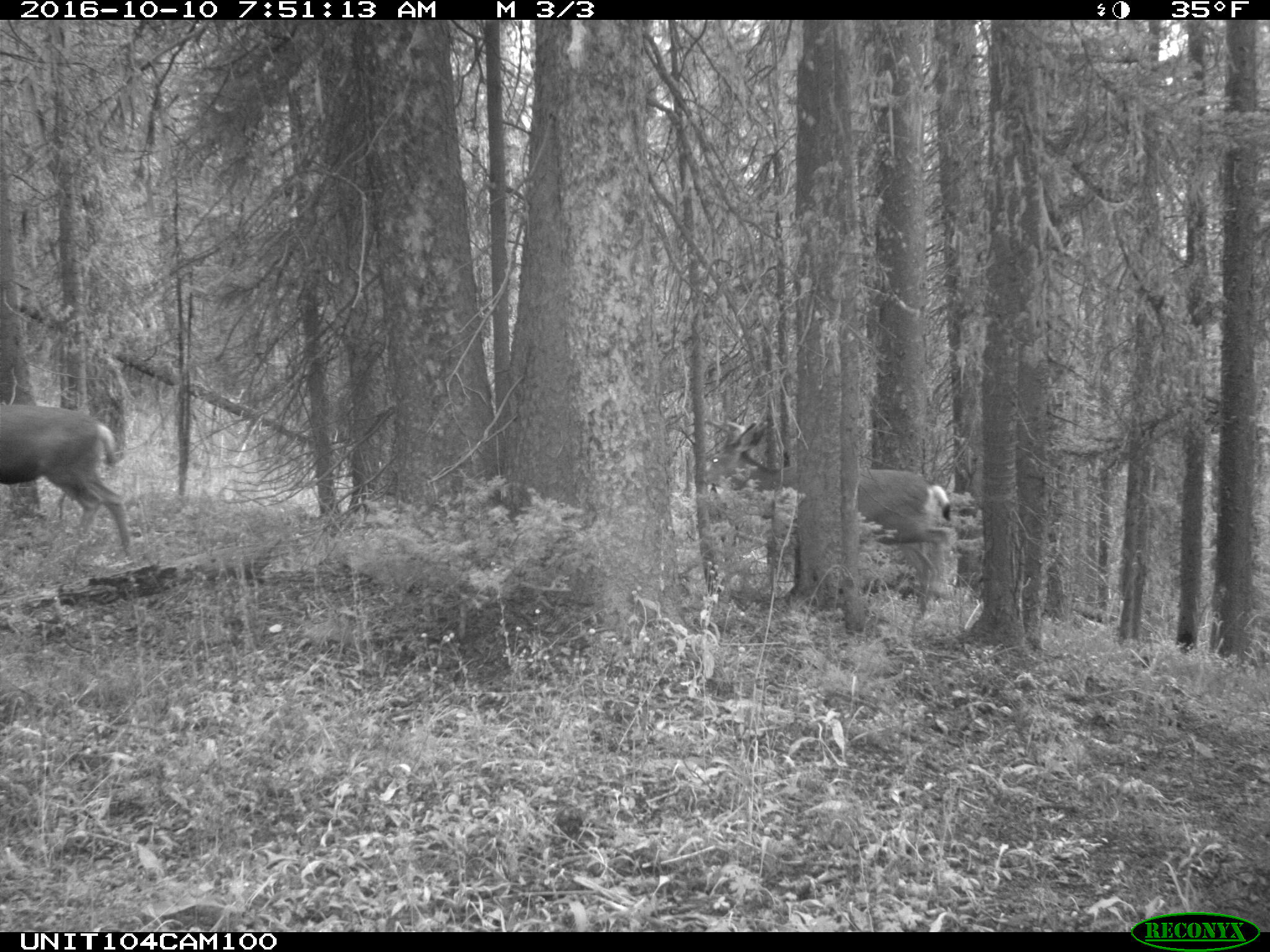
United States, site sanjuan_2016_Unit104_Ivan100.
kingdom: Animalia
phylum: Chordata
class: Mammalia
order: Artiodactyla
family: Cervidae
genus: Odocoileus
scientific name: Odocoileus hemionus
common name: mule deer